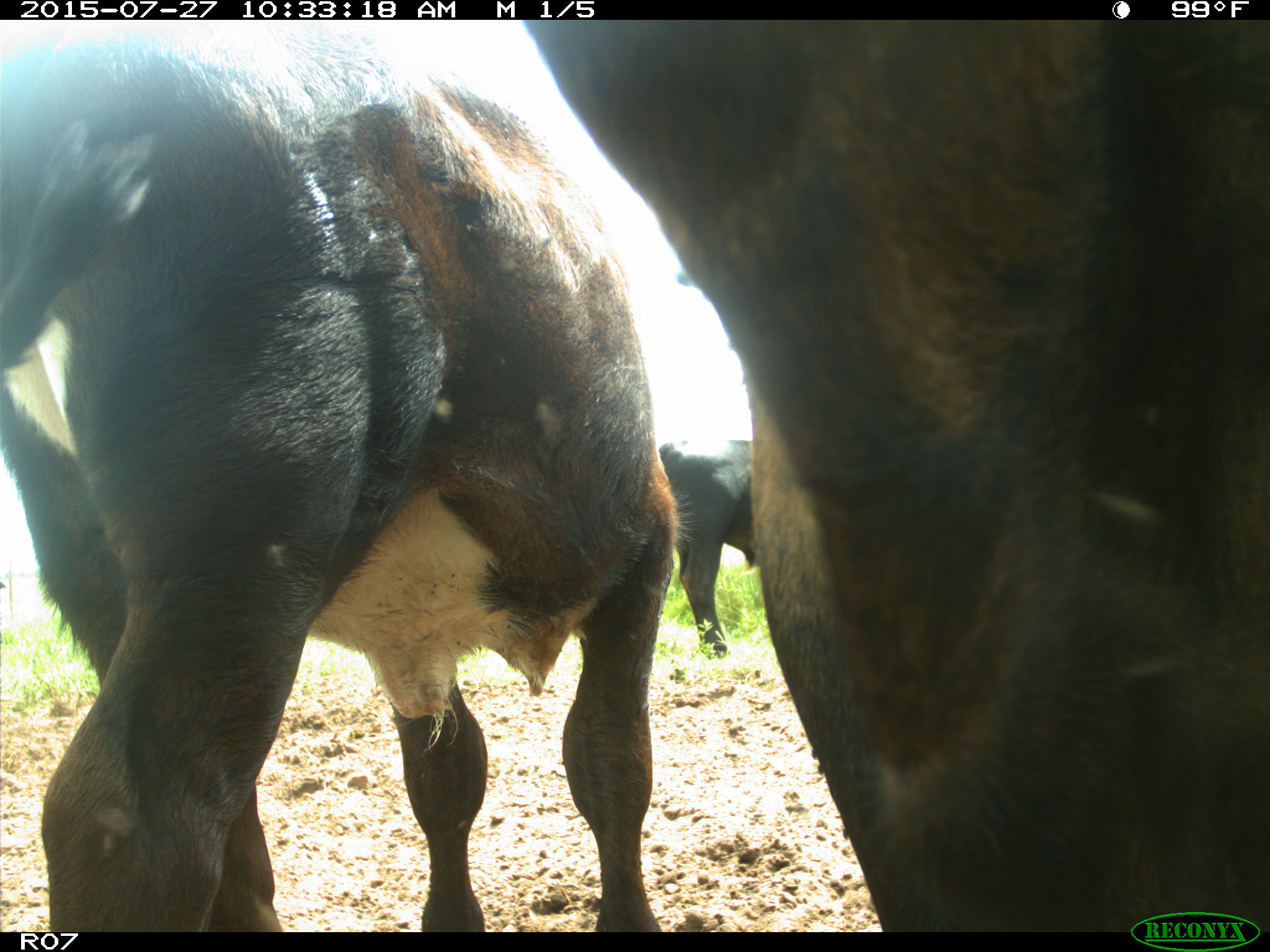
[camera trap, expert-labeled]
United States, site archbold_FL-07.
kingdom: Animalia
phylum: Chordata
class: Mammalia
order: Artiodactyla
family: Bovidae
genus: Bos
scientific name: Bos taurus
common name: domestic cow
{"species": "Bos taurus (domestic cow)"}